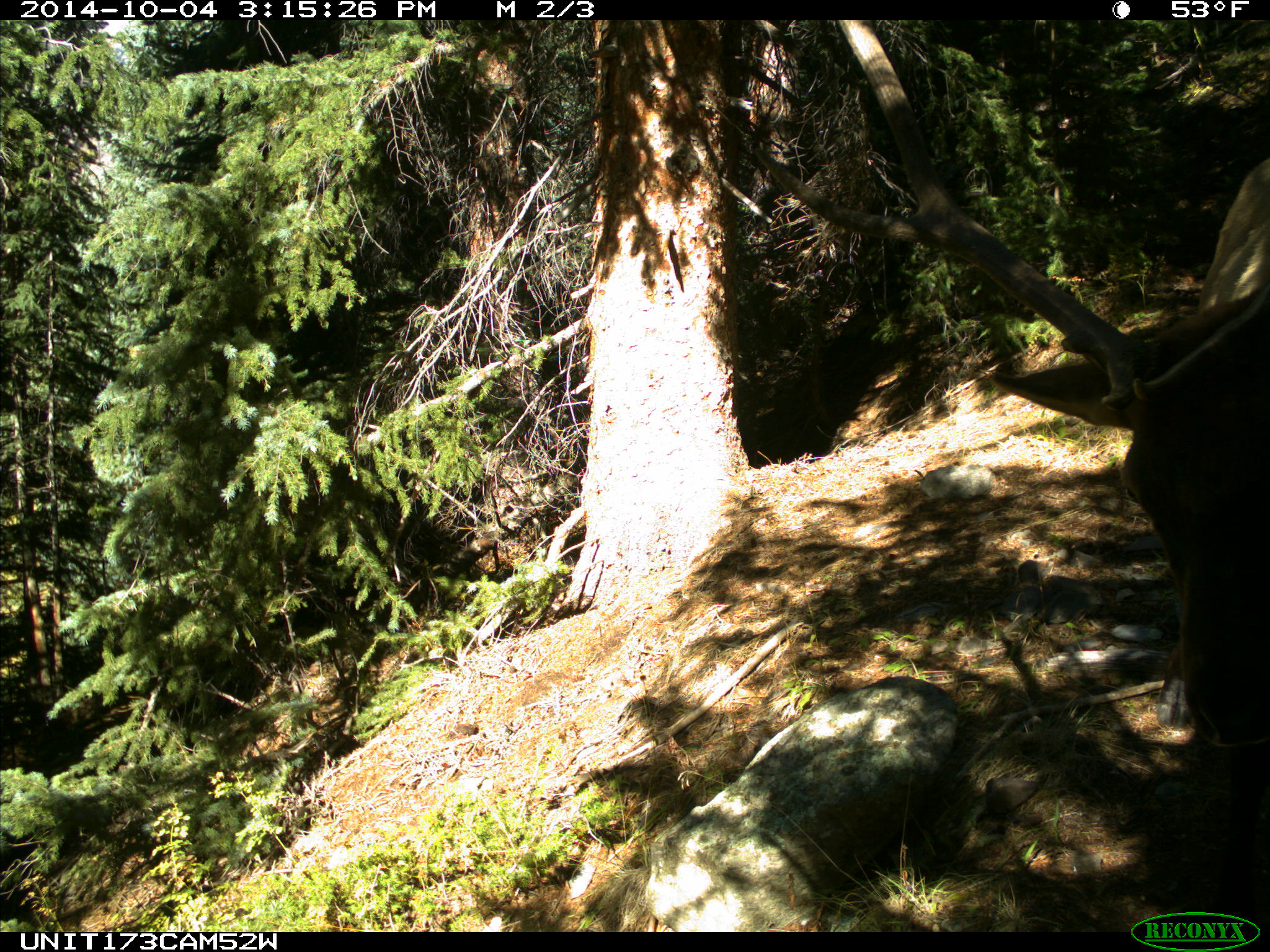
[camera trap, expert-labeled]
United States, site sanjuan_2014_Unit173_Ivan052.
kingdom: Animalia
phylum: Chordata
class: Mammalia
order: Artiodactyla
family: Cervidae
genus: Cervus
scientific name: Cervus elaphus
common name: red deer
Cervus elaphus (red deer).